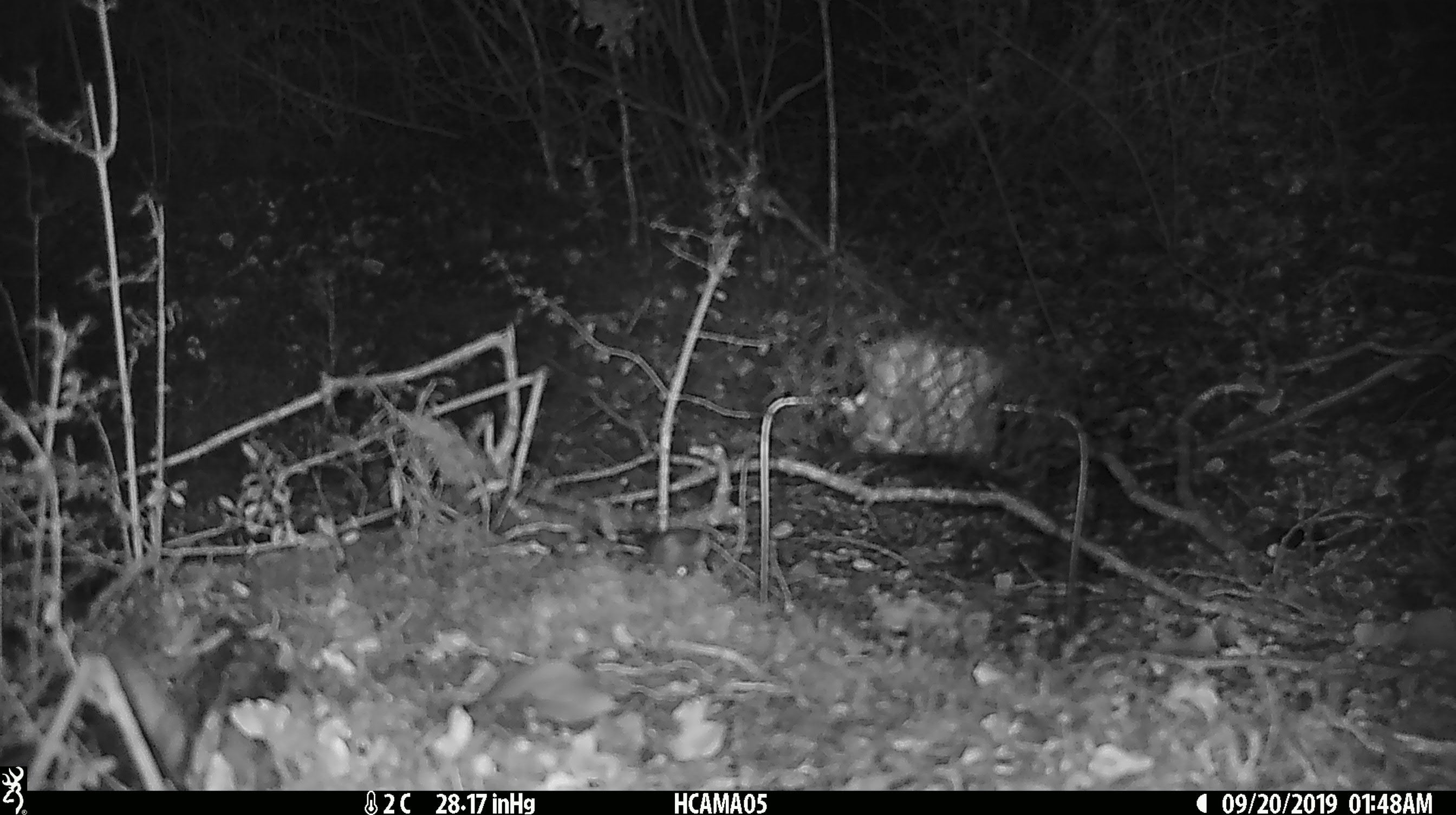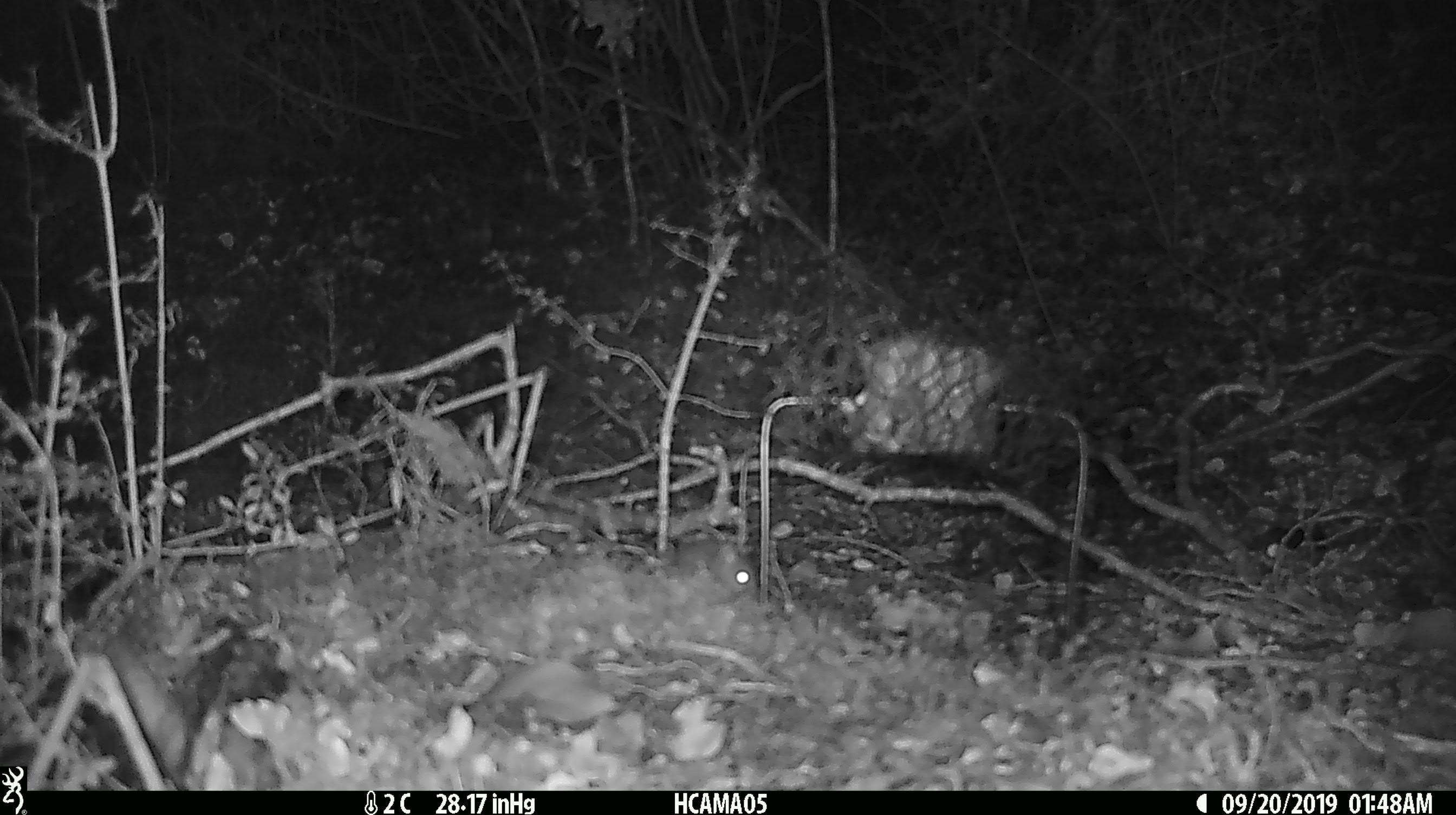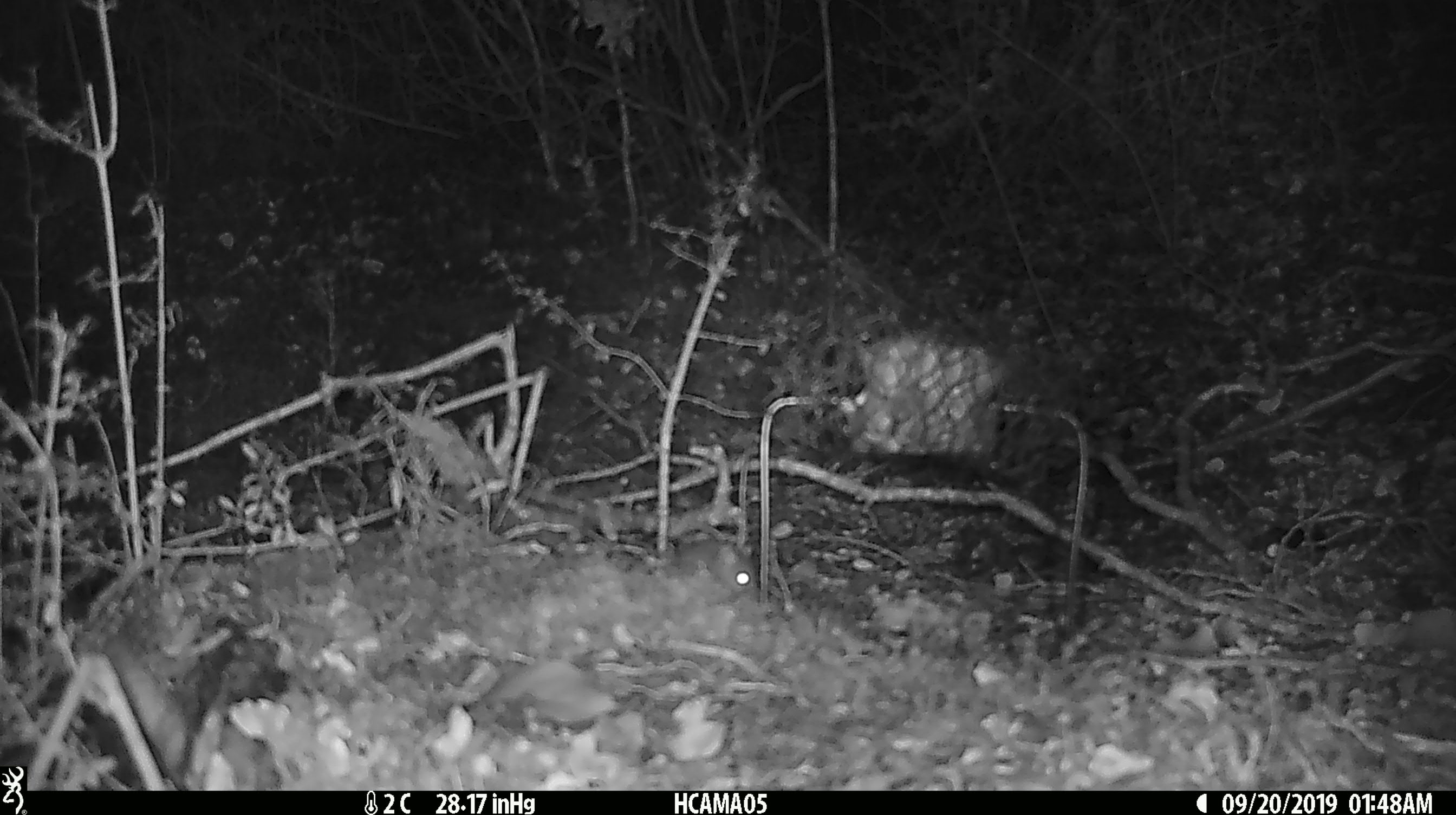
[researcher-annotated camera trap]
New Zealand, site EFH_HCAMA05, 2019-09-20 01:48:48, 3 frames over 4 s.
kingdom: Animalia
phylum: Chordata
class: Mammalia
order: Rodentia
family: Muridae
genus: Mus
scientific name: Mus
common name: mouse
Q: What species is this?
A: Mouse (Mus).